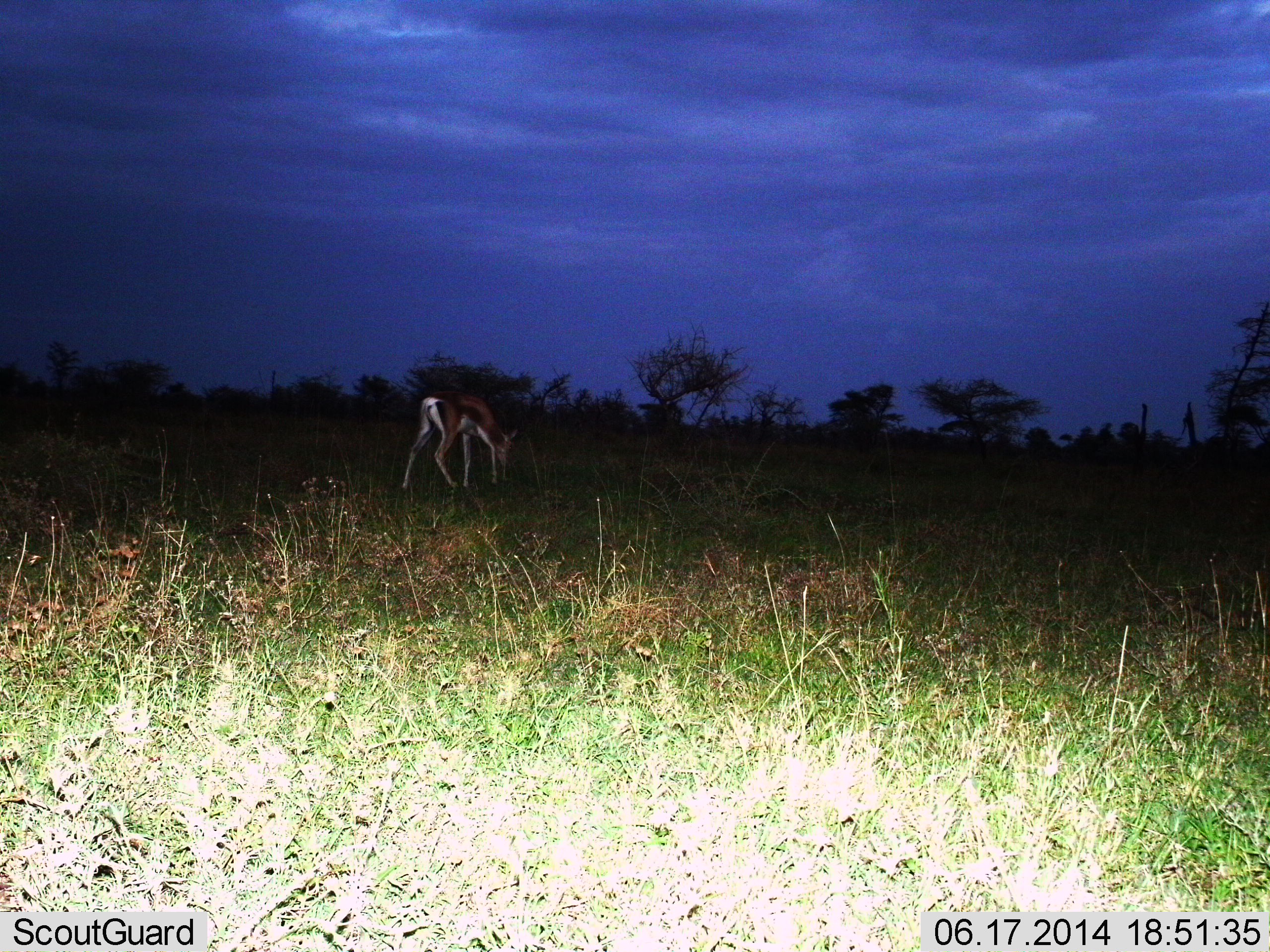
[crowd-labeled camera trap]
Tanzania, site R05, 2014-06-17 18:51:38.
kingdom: Animalia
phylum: Chordata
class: Mammalia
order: Artiodactyla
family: Bovidae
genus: Eudorcas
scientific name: Eudorcas thomsonii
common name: thomson's gazelle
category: gazellethomsons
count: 1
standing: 20%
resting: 0%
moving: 0%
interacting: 0%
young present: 0%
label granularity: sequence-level